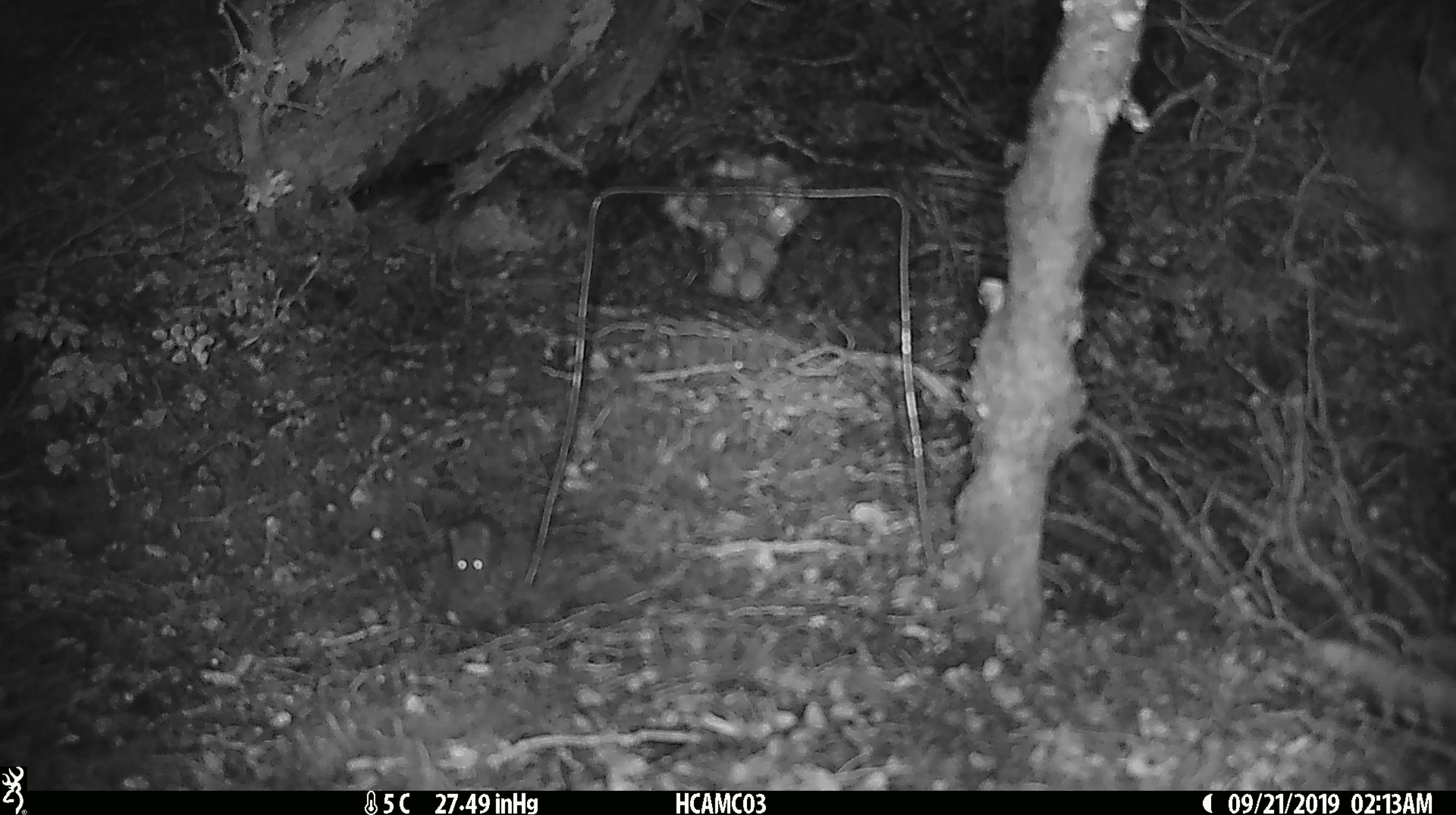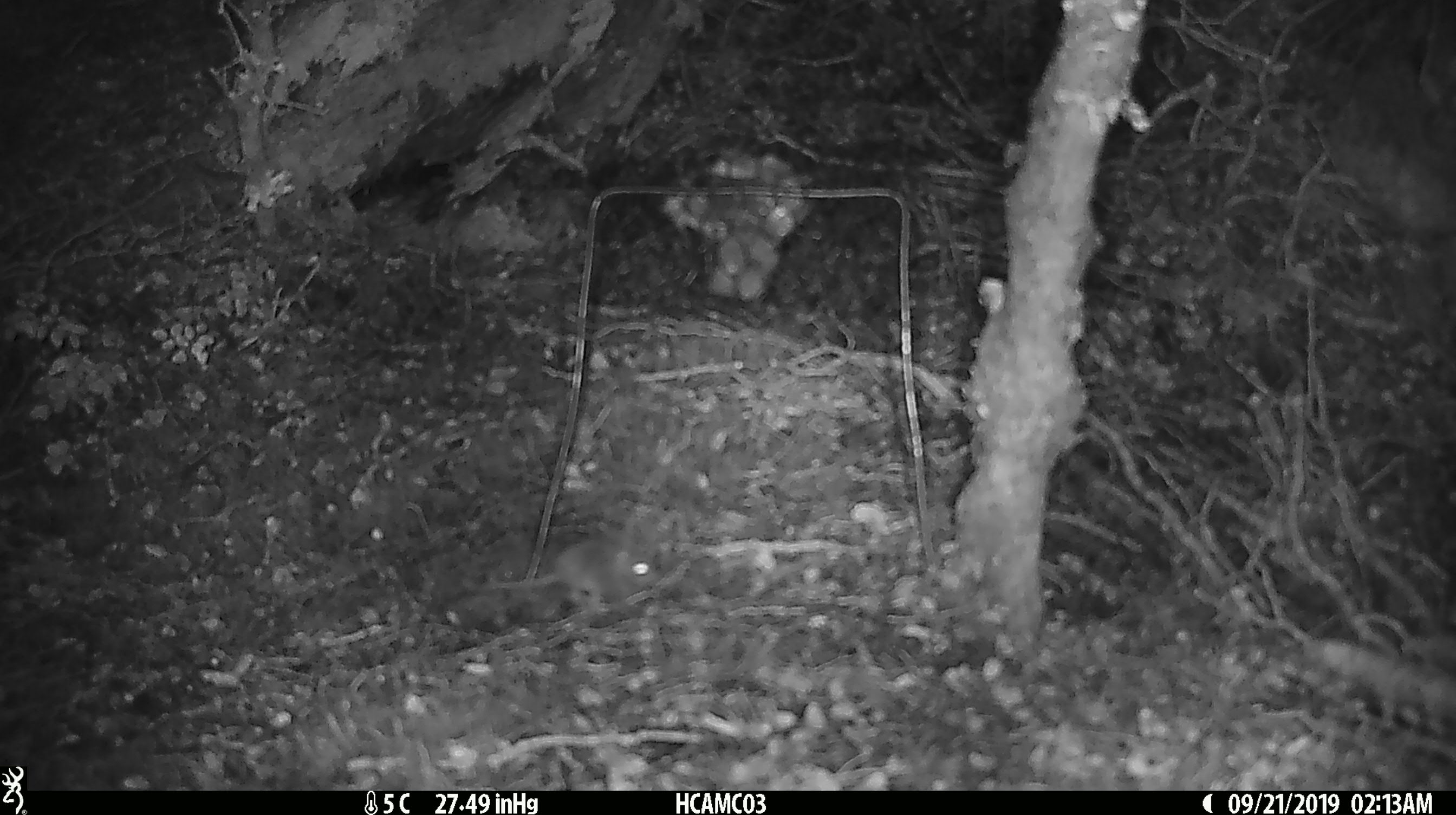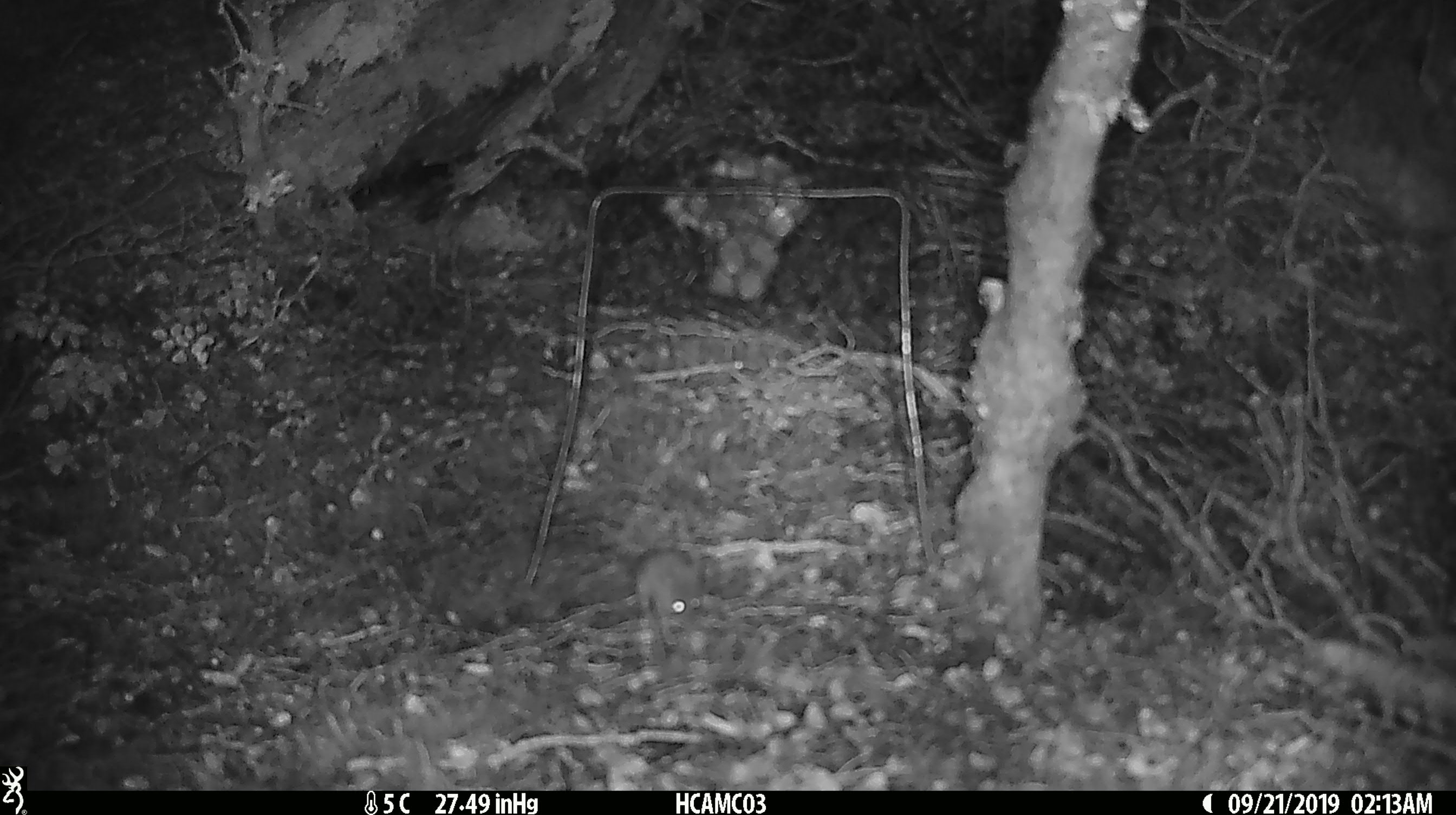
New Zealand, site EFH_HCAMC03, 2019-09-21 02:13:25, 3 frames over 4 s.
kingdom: Animalia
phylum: Chordata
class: Mammalia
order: Rodentia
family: Muridae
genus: Mus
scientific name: Mus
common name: mouse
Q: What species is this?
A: Mouse (Mus).